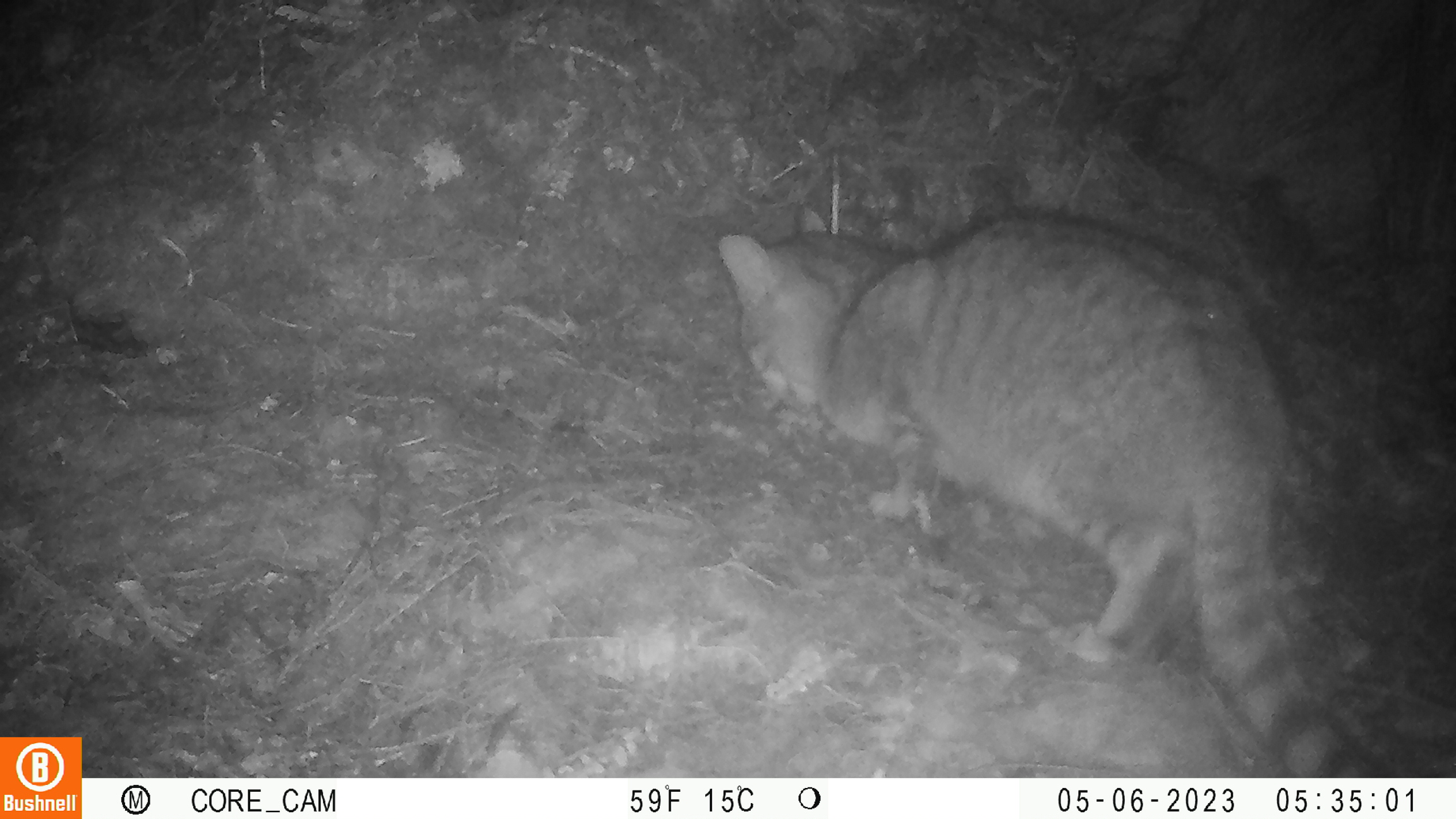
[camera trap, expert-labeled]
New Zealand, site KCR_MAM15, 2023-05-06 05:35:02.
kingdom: Animalia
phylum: Chordata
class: Mammalia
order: Carnivora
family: Felidae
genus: Felis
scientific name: Felis catus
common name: domestic cat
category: cat